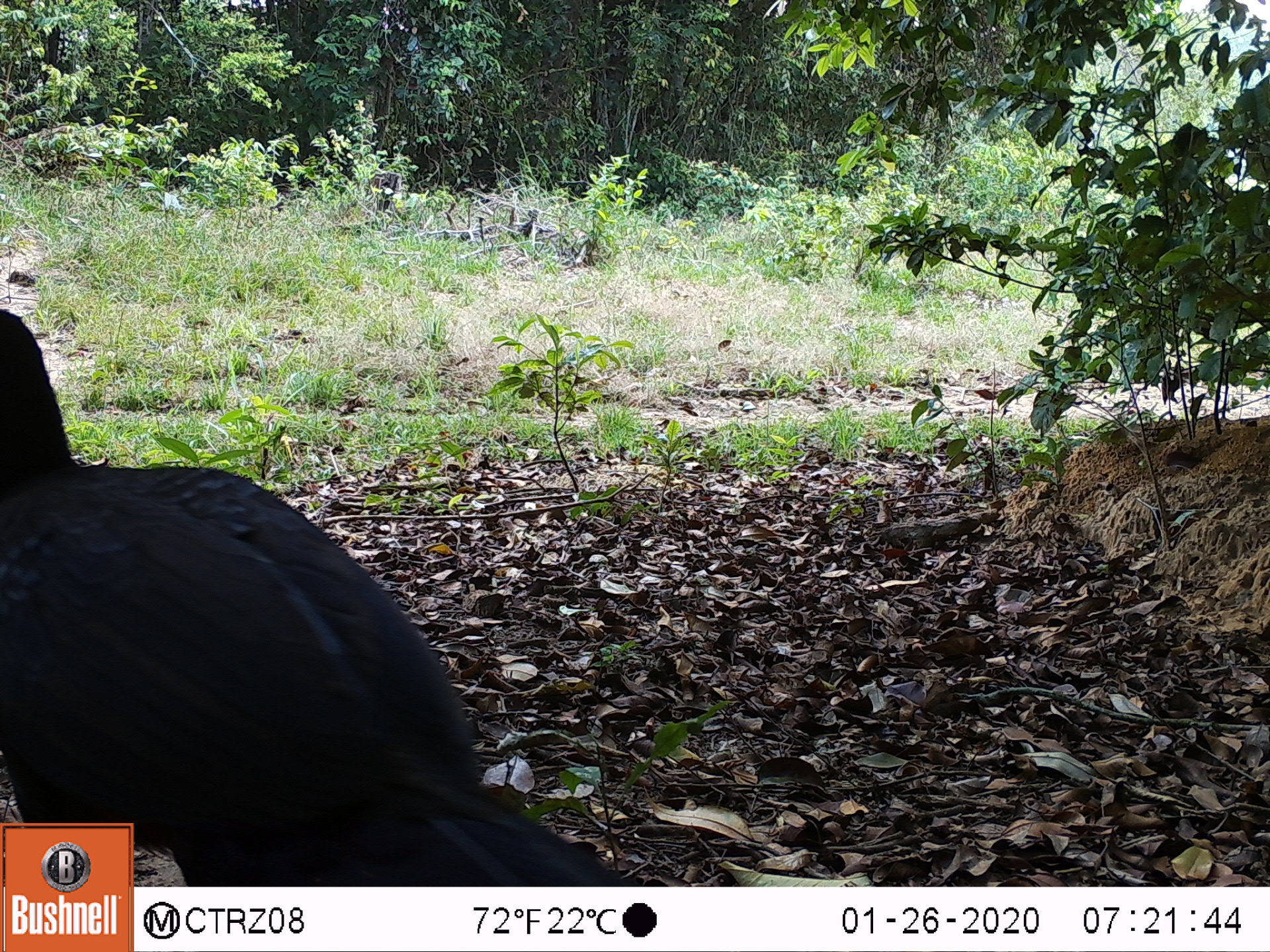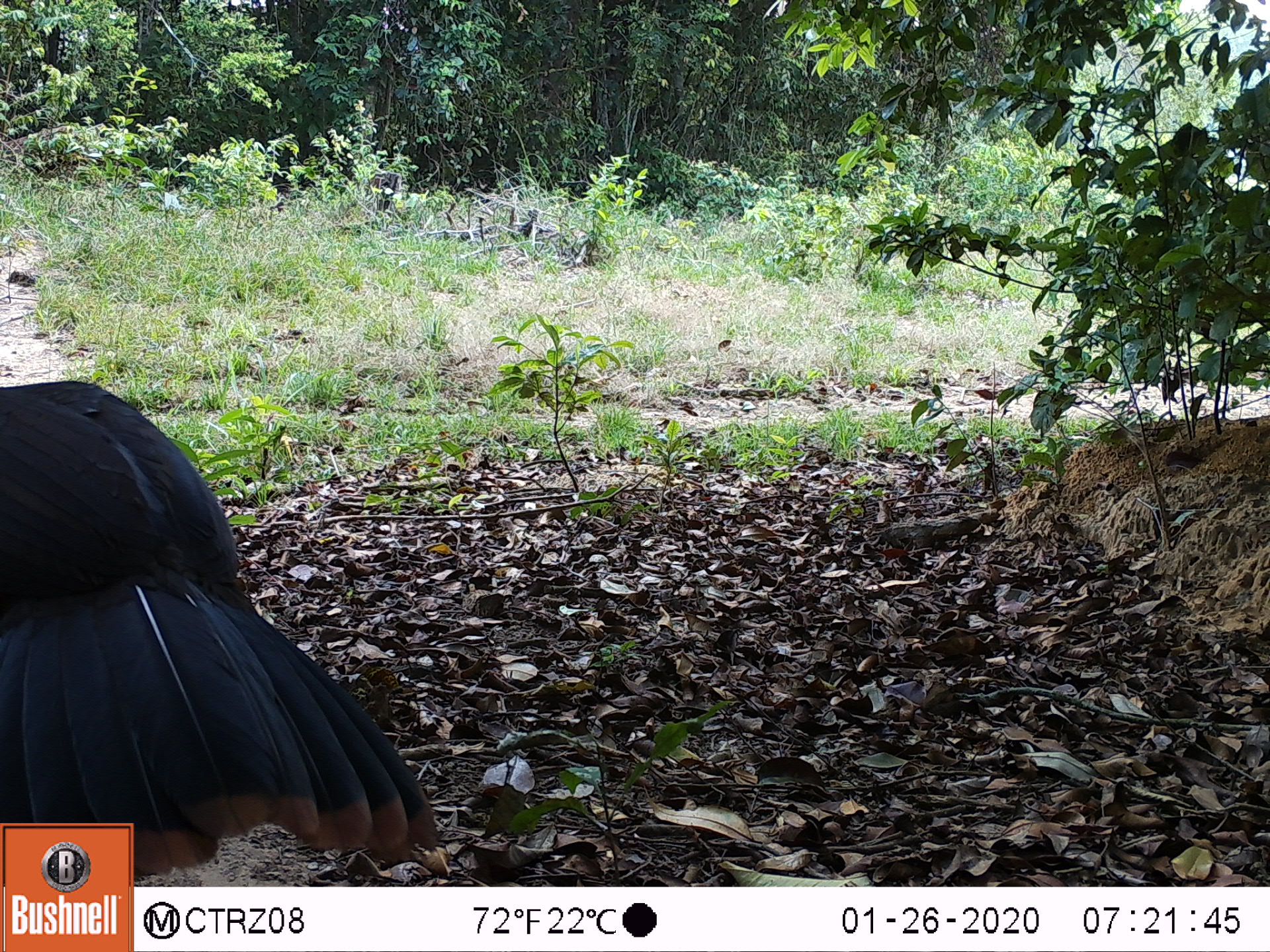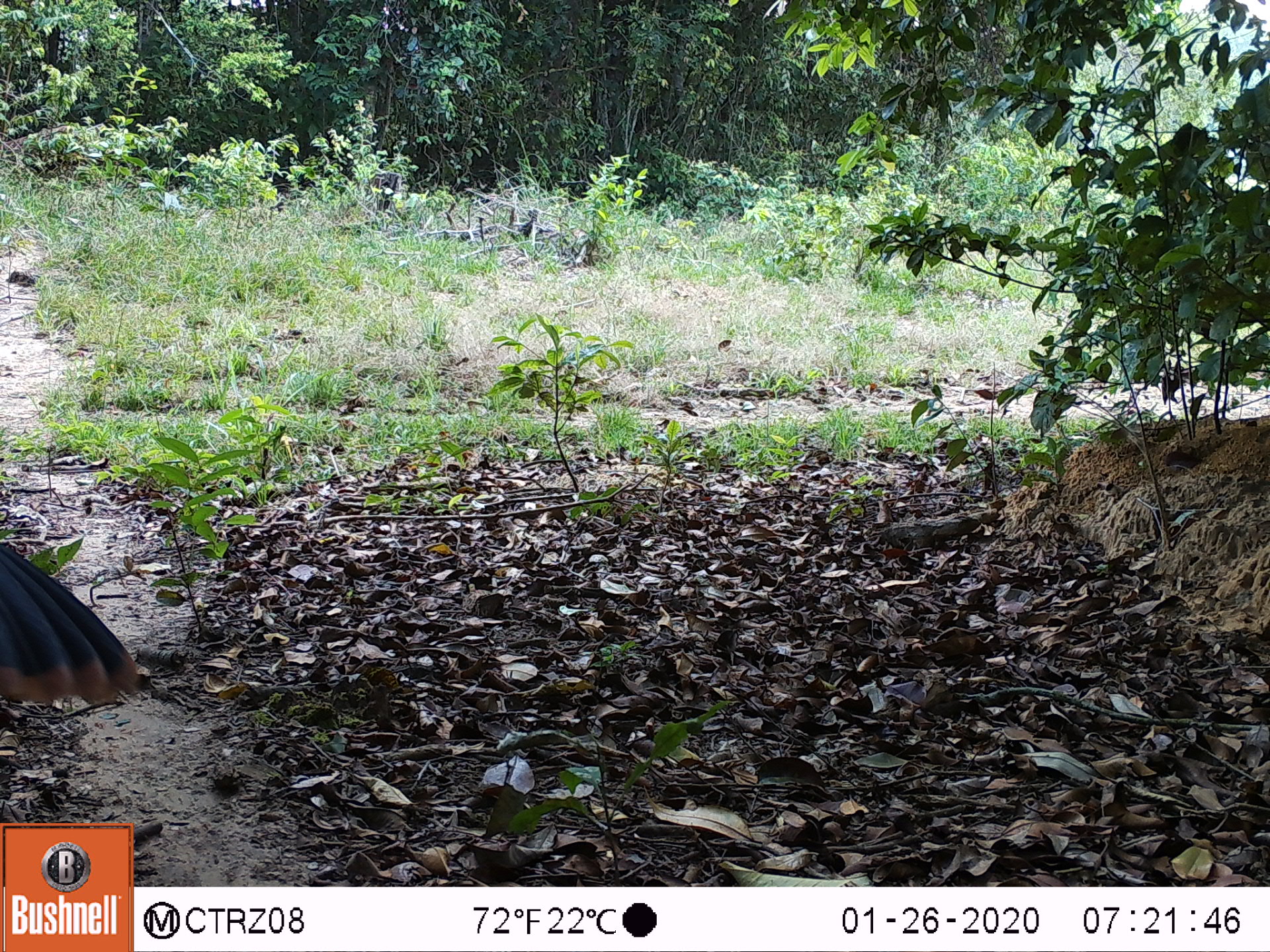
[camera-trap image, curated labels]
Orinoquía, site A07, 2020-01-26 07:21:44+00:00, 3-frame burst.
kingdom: Animalia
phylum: Chordata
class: Aves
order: Galliformes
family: Cracidae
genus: Mitu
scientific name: Mitu salvini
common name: salvin's currasow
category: salvins curassow